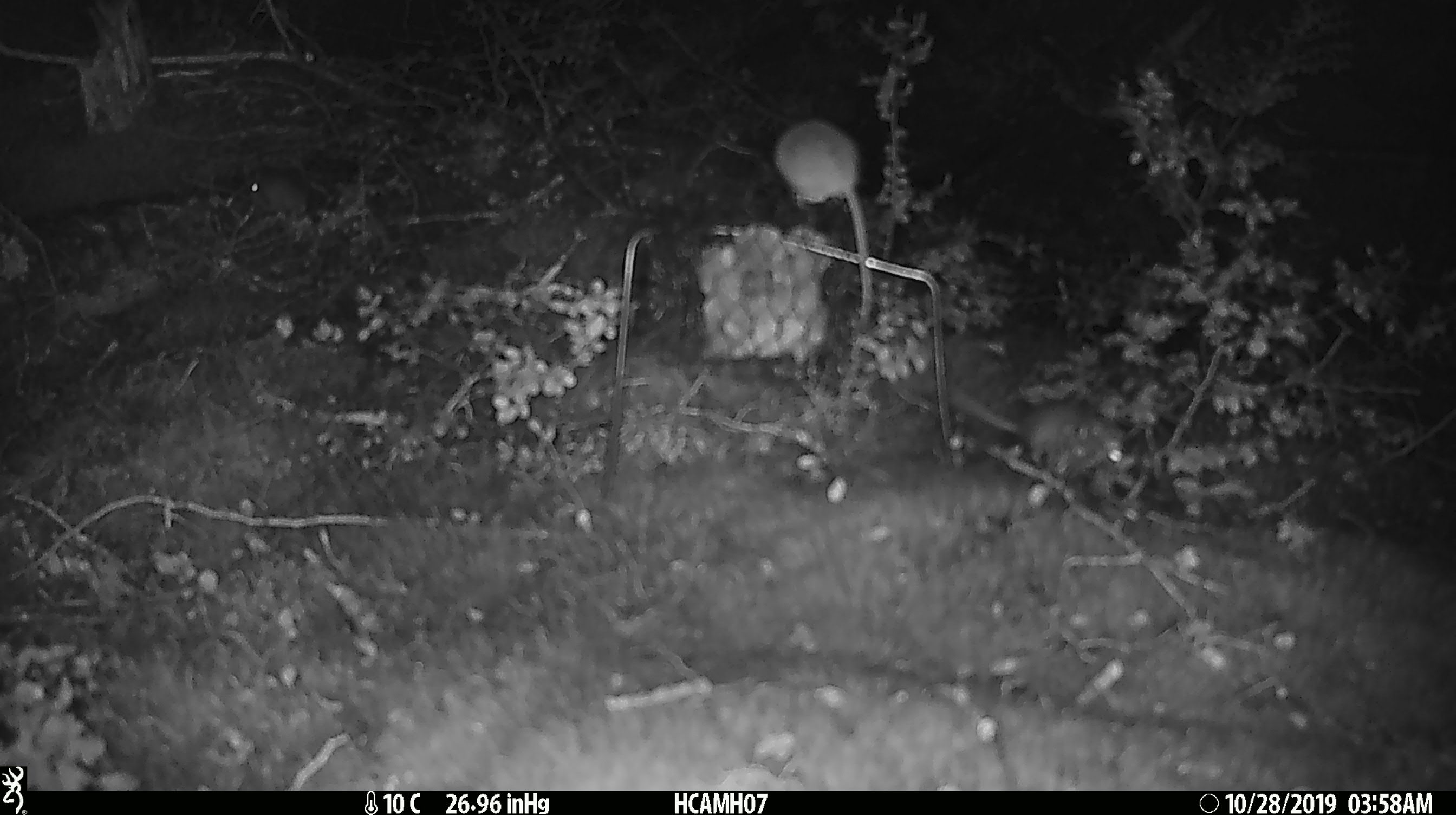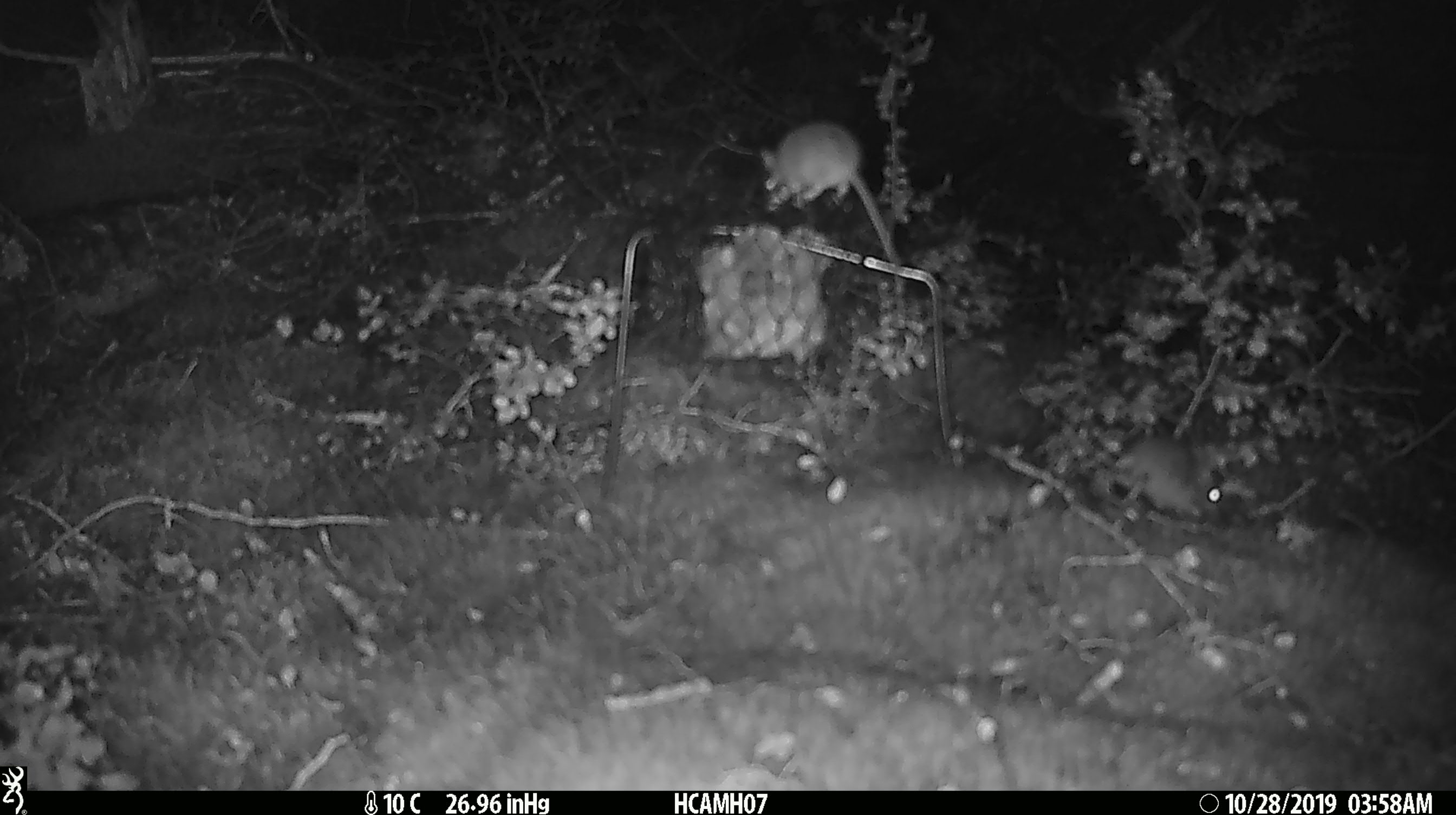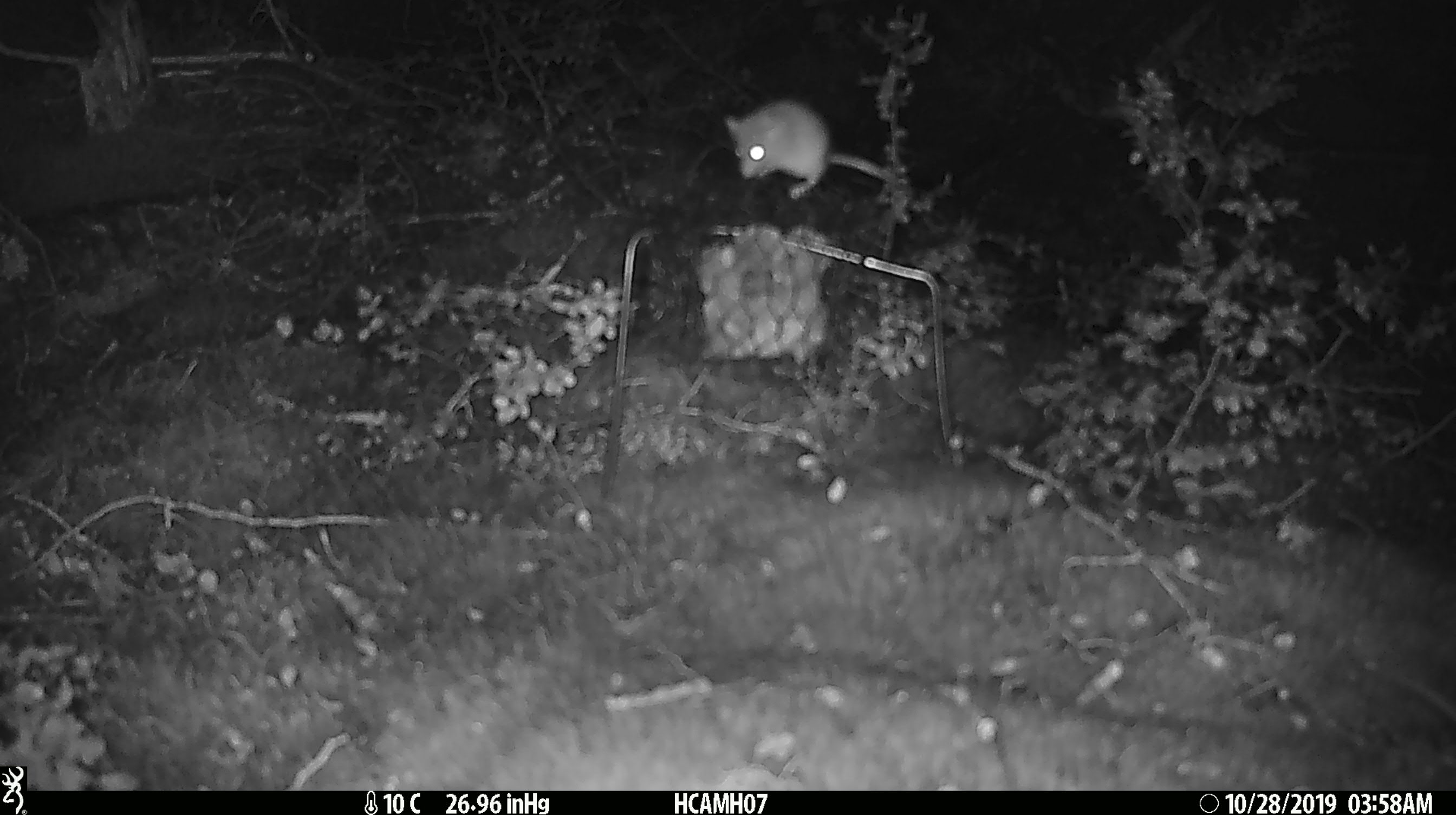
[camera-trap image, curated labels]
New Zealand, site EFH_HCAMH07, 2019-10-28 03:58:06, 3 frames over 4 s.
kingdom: Animalia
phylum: Chordata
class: Mammalia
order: Rodentia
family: Muridae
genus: Mus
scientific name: Mus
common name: mouse